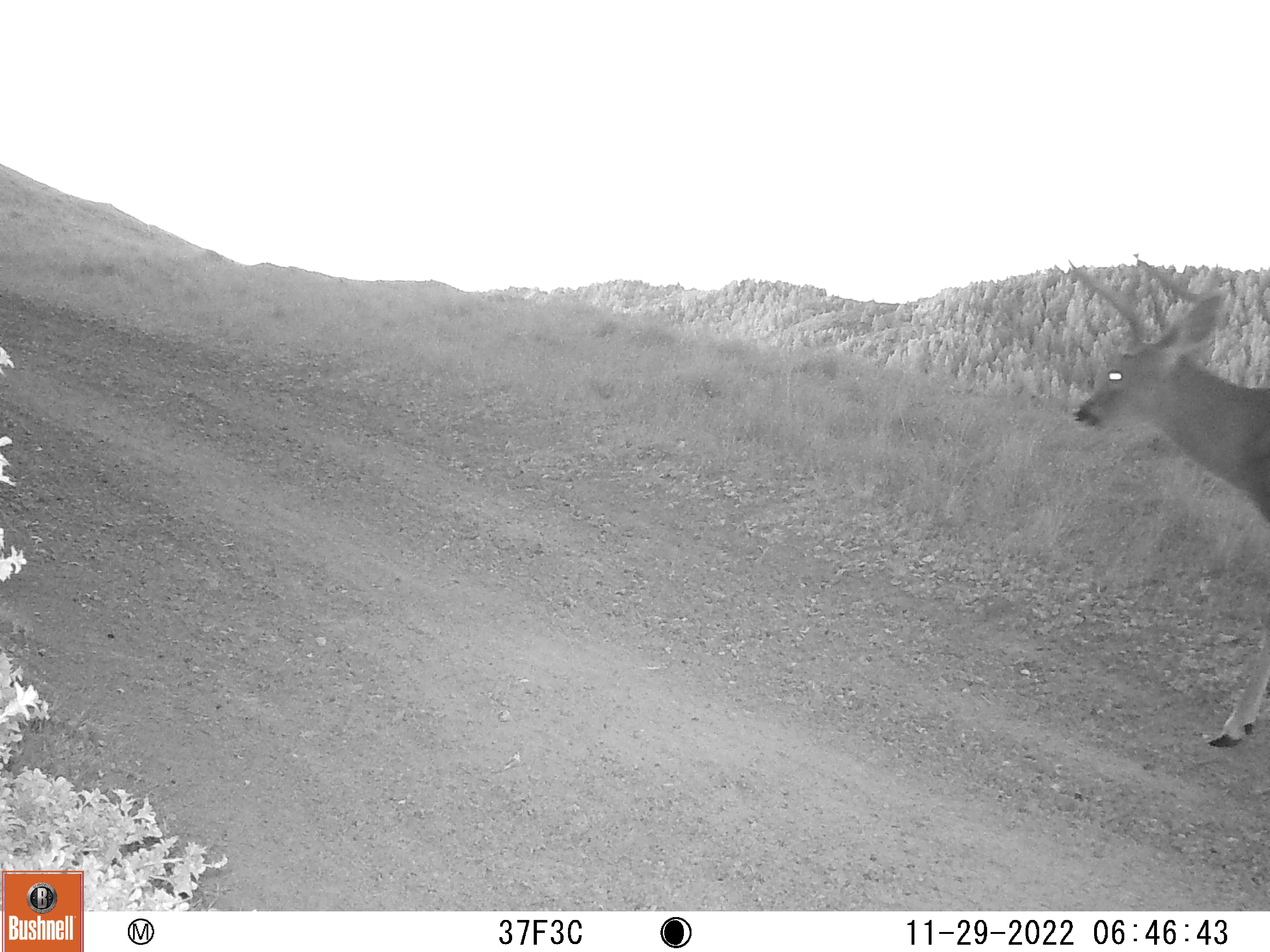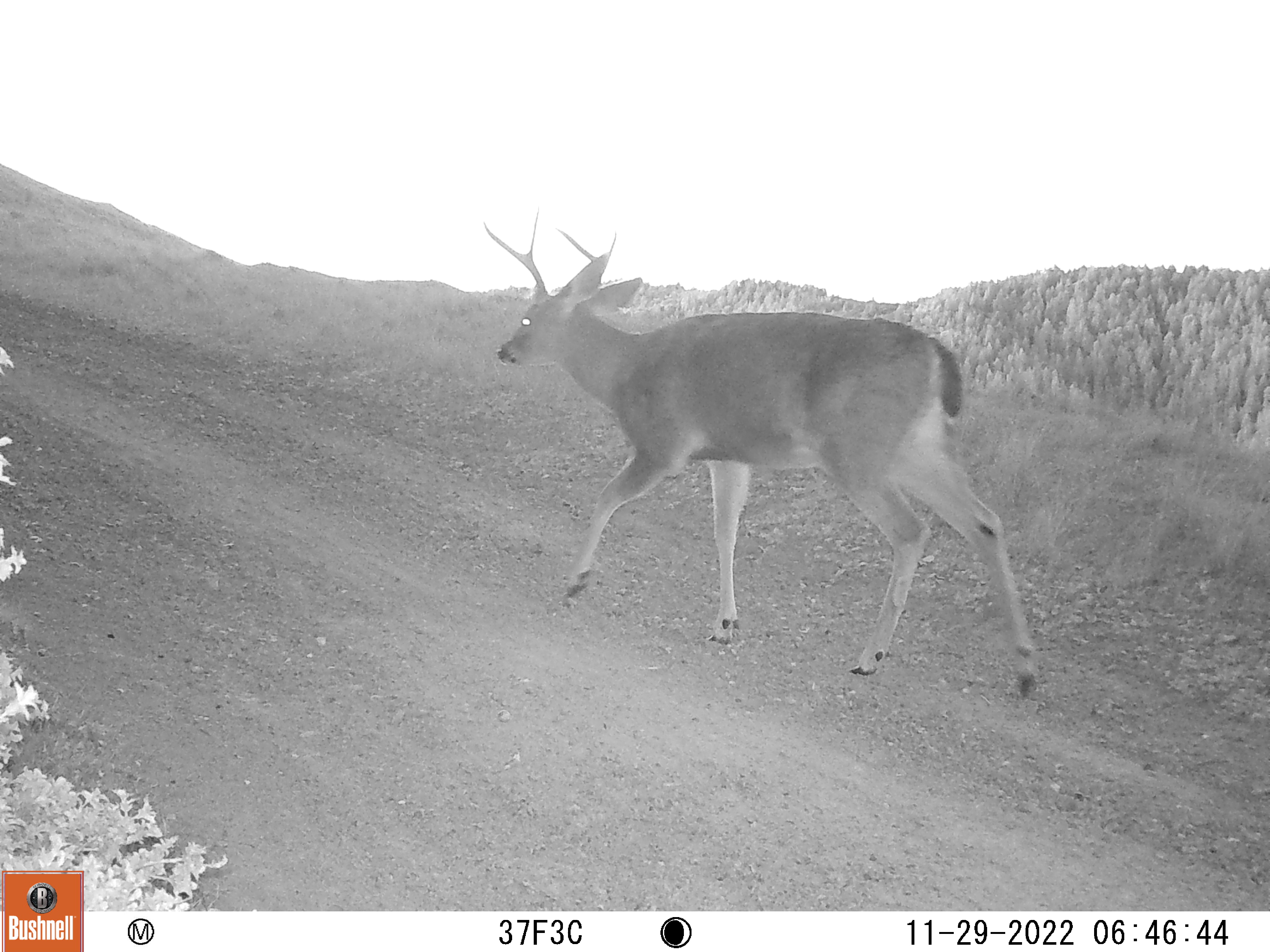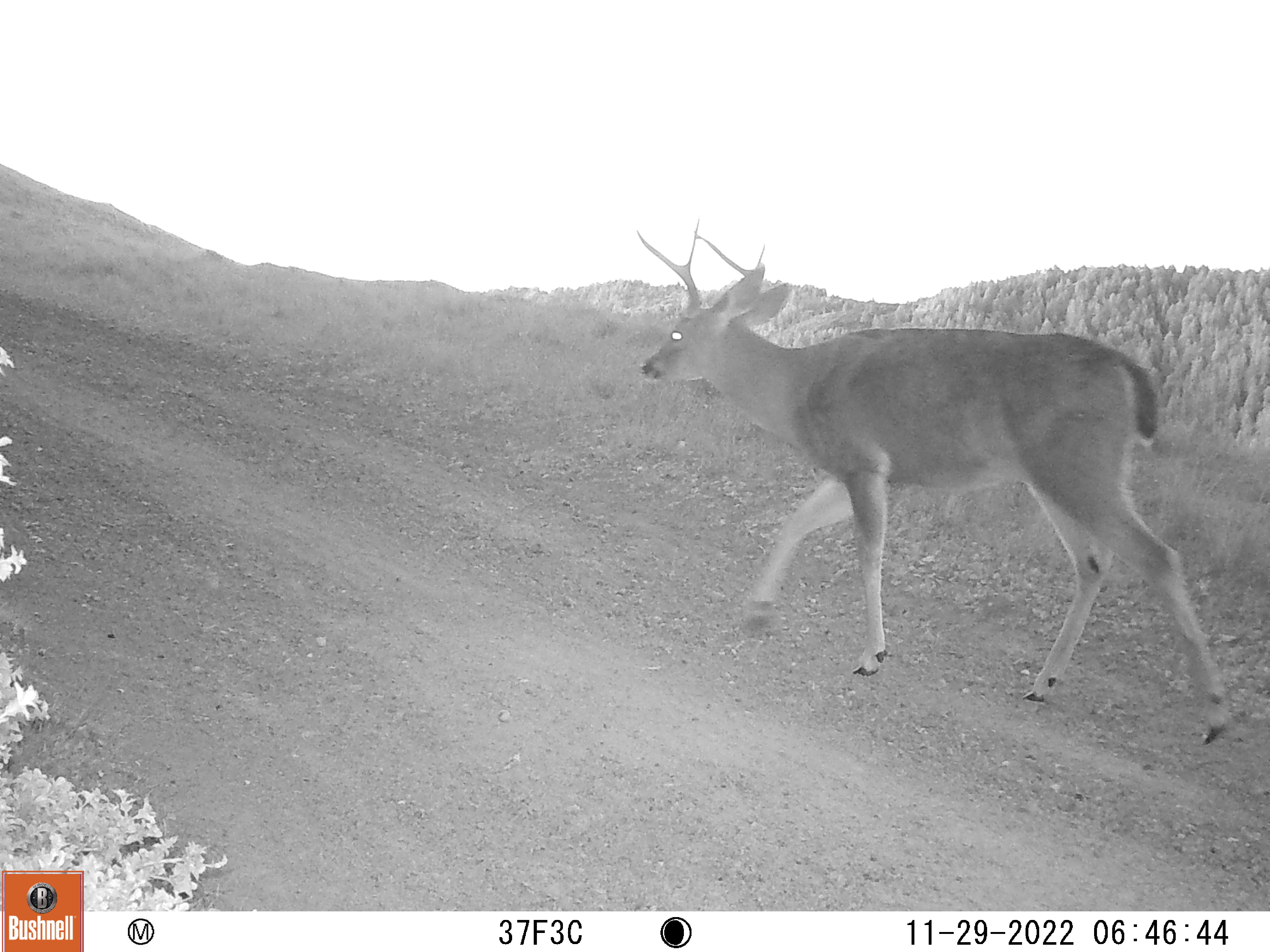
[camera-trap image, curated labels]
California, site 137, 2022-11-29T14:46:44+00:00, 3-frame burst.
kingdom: Animalia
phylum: Chordata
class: Mammalia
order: Artiodactyla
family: Cervidae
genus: Odocoileus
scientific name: Odocoileus hemionus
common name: mule deer